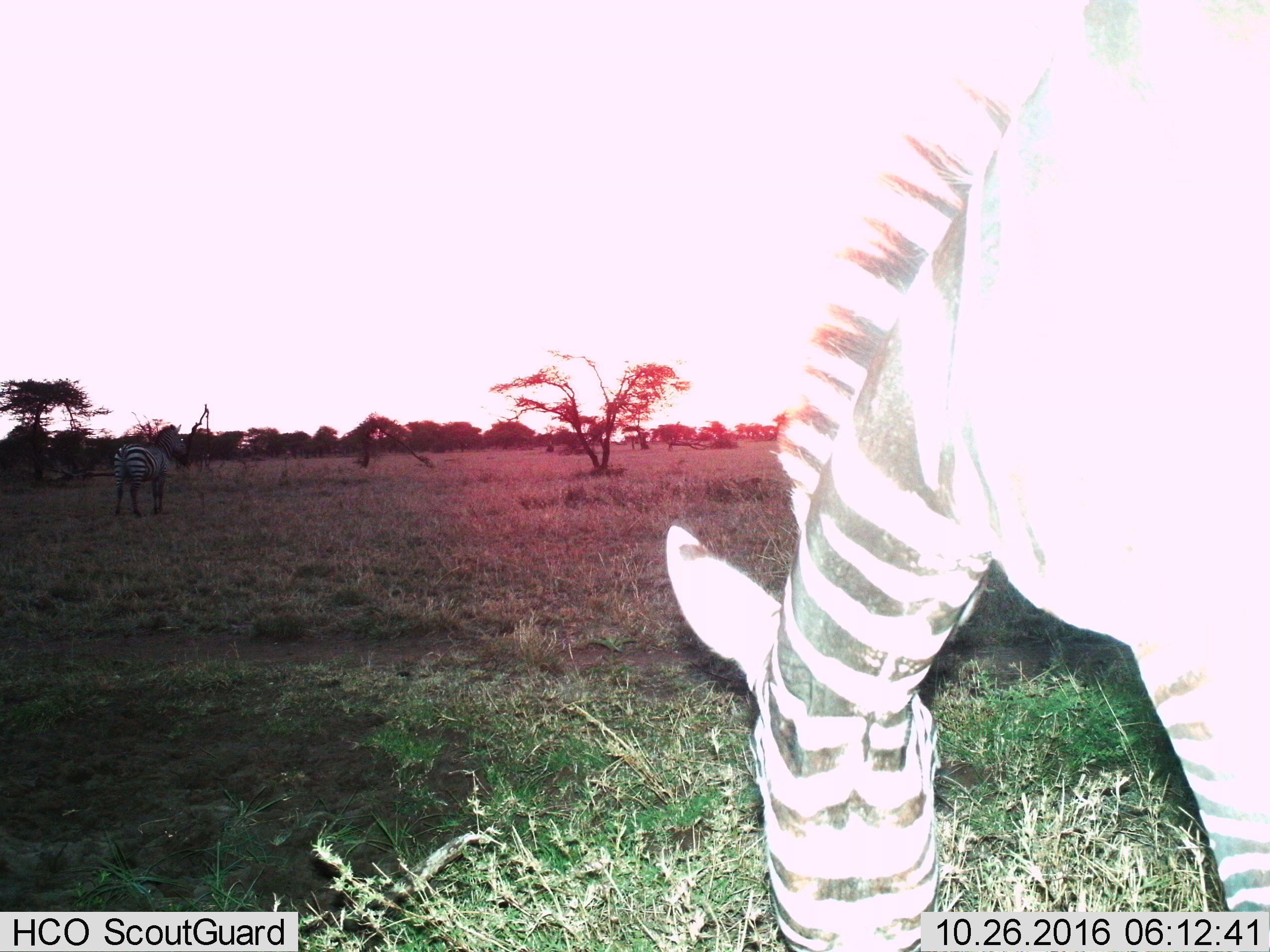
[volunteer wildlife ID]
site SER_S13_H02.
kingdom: Animalia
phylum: Chordata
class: Mammalia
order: Perissodactyla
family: Equidae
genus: Equus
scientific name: Equus quagga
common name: plains zebra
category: zebraplains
Zebraplains (plains zebra) (Equus quagga), count 2. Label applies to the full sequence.